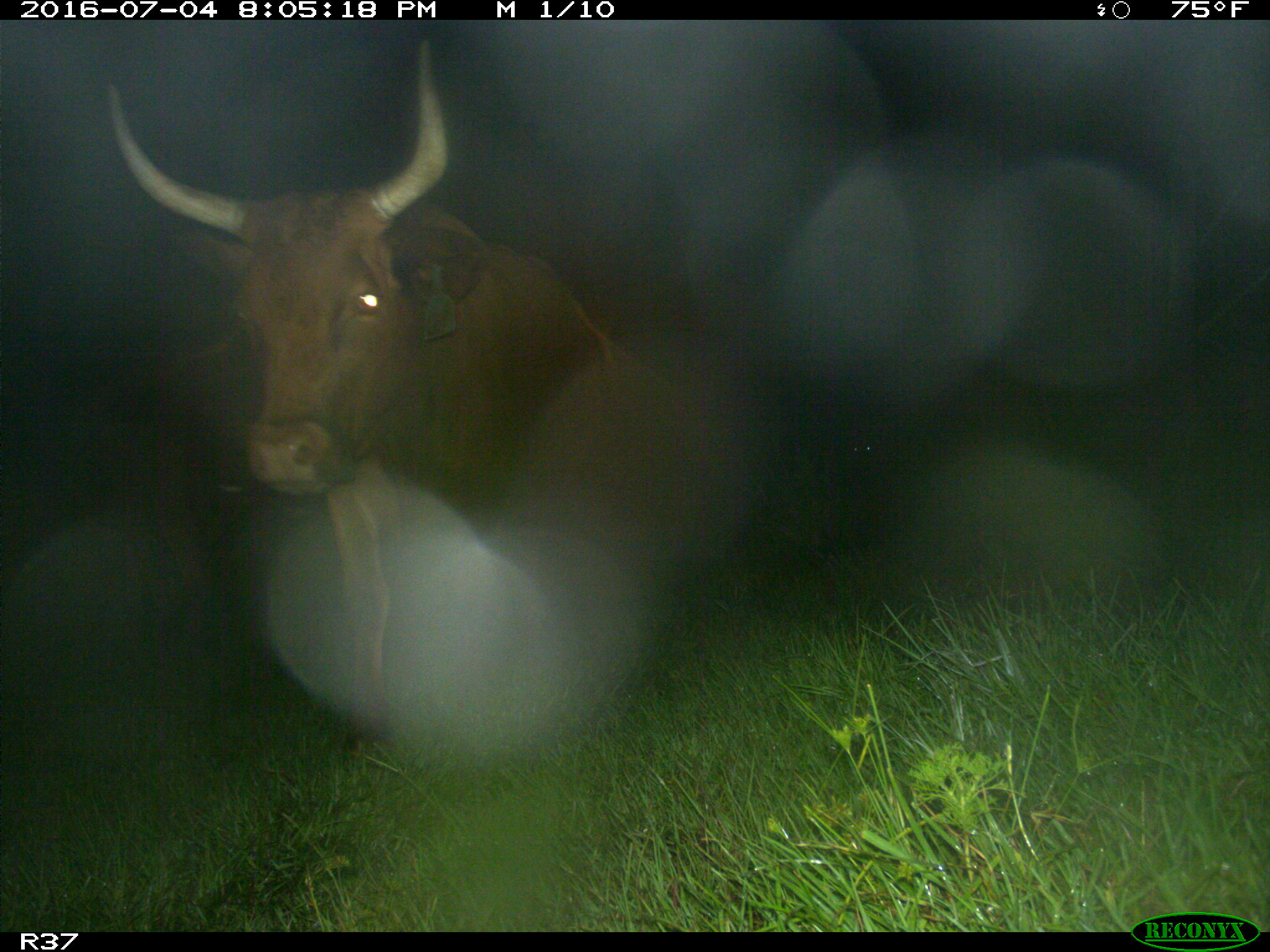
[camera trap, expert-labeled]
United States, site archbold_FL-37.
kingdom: Animalia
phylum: Chordata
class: Mammalia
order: Artiodactyla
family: Bovidae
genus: Bos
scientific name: Bos taurus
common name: domestic cow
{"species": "Bos taurus (domestic cow)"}